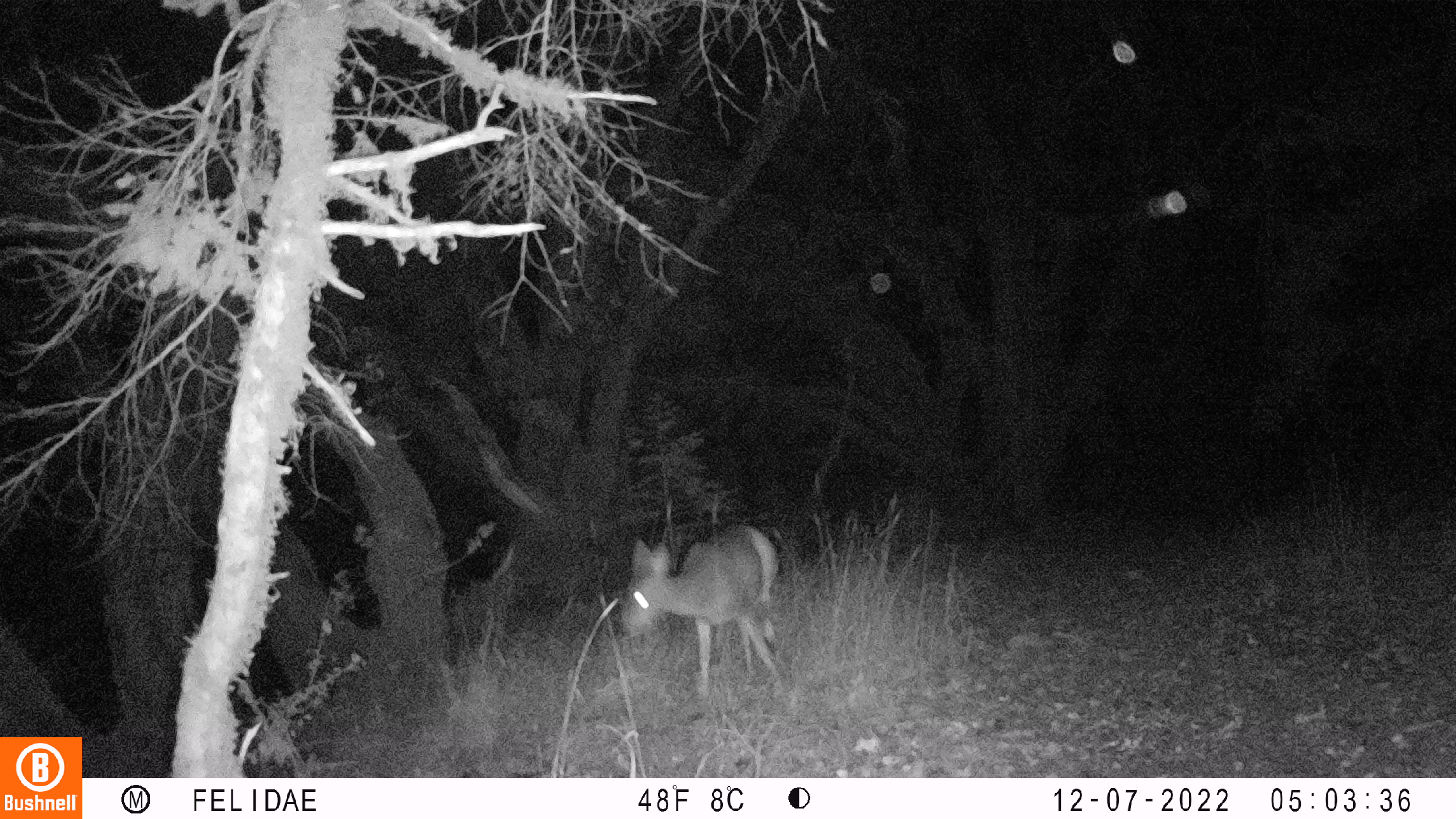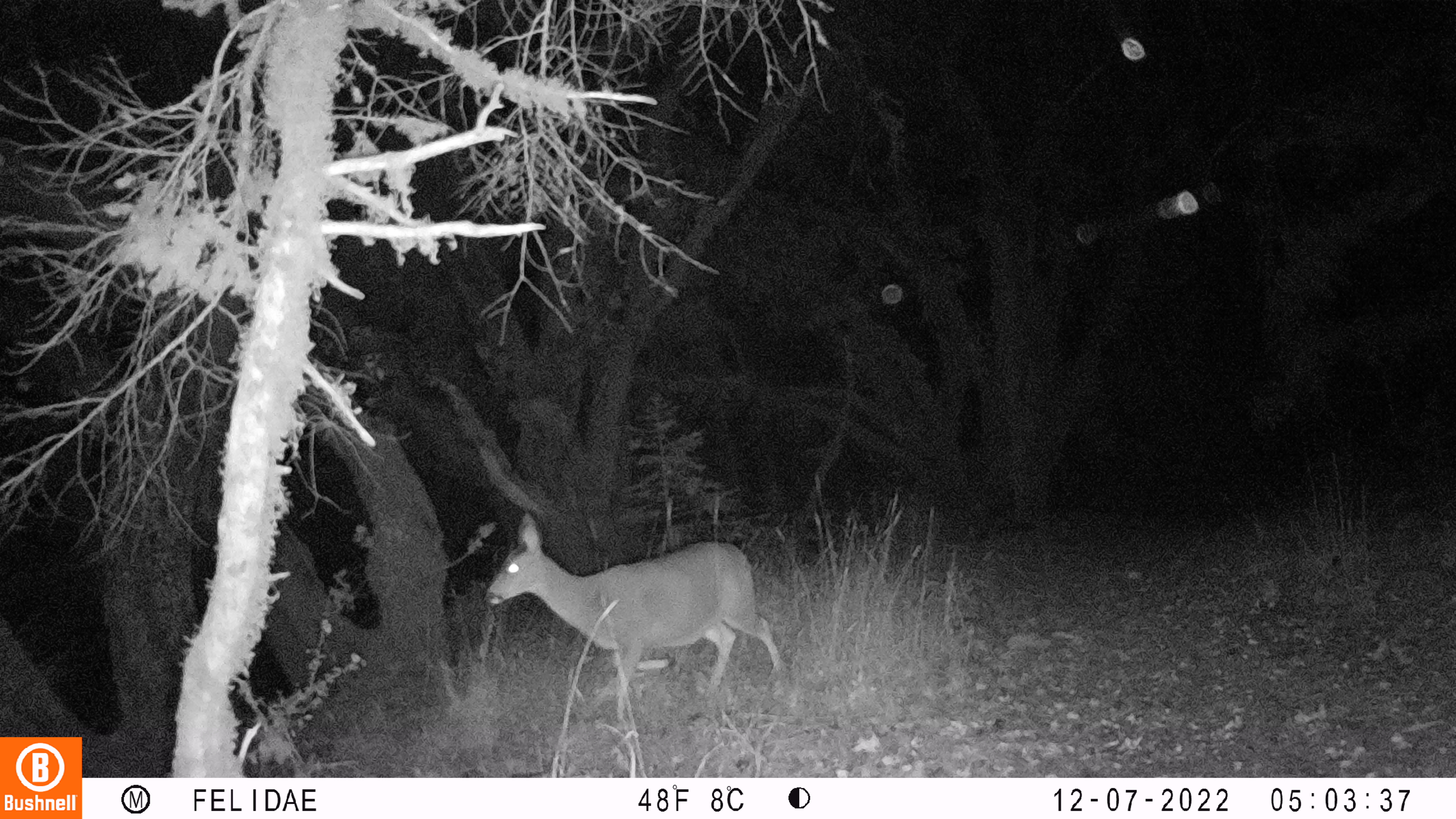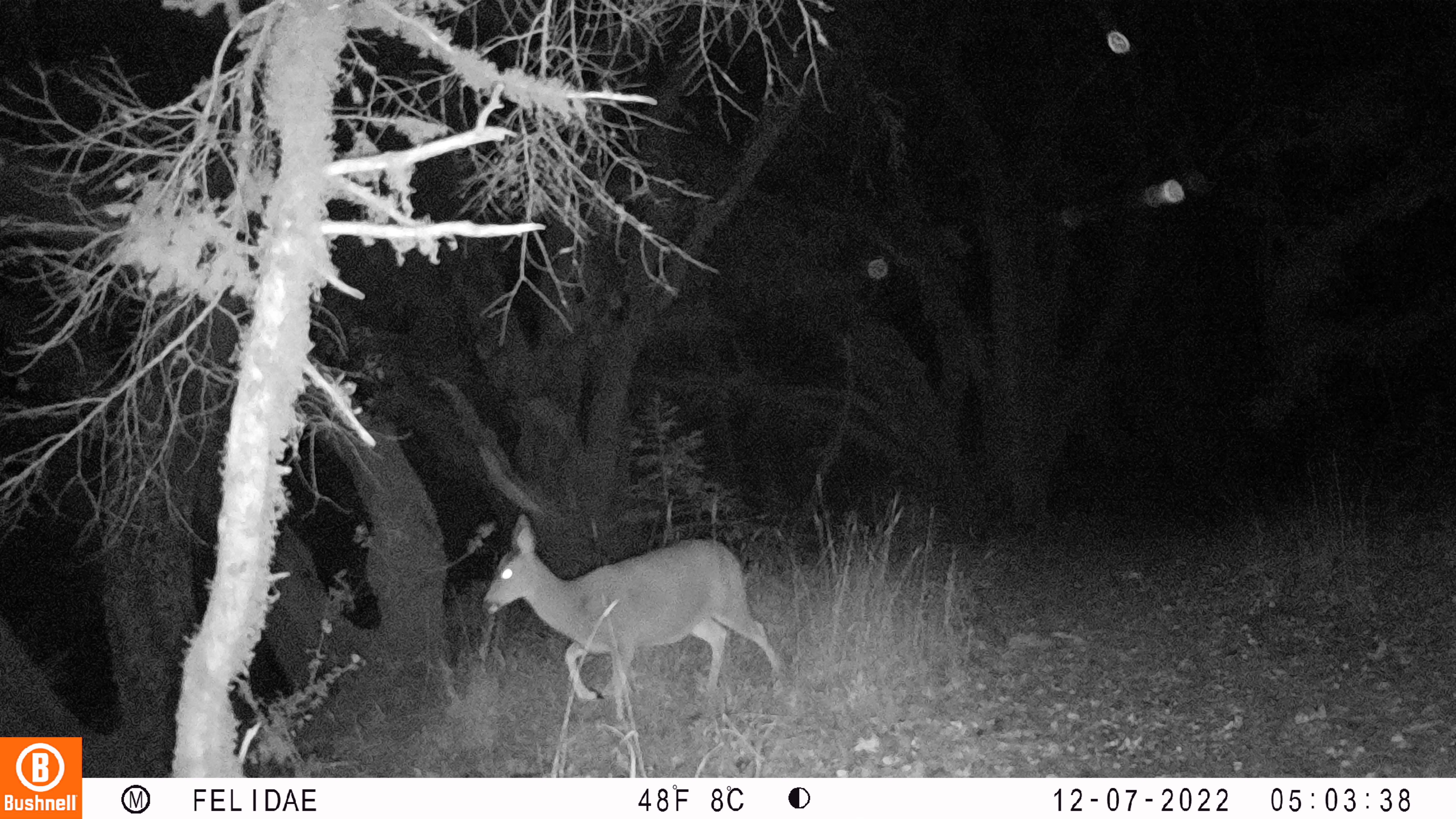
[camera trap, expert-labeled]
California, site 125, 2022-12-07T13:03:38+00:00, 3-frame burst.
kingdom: Animalia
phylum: Chordata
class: Mammalia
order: Artiodactyla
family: Cervidae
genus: Odocoileus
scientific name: Odocoileus hemionus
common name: mule deer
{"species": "mule deer (Odocoileus hemionus)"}